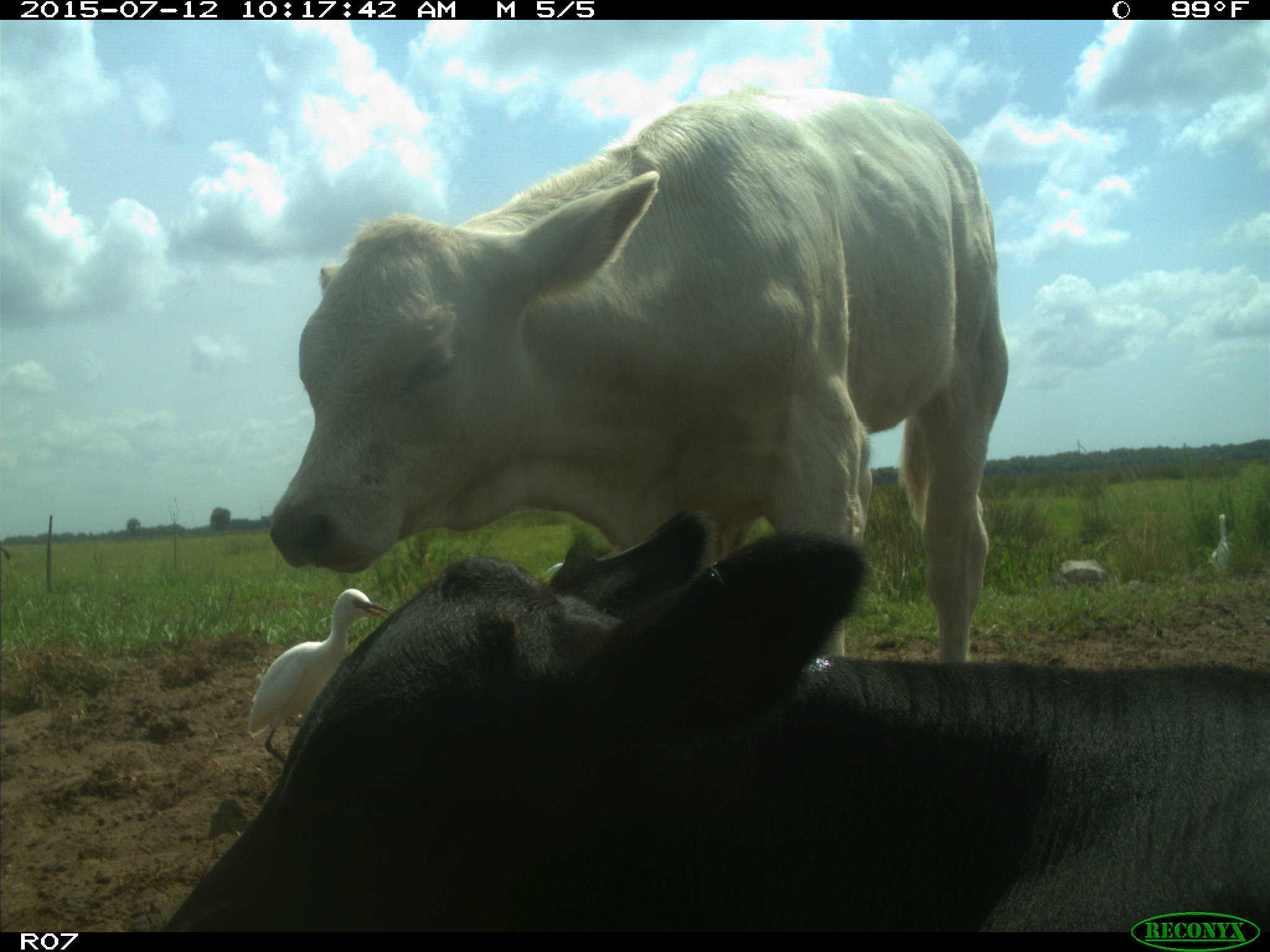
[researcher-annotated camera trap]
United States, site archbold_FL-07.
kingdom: Animalia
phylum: Chordata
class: Mammalia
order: Artiodactyla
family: Bovidae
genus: Bos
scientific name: Bos taurus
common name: domestic cow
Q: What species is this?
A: Bos taurus (domestic cow).